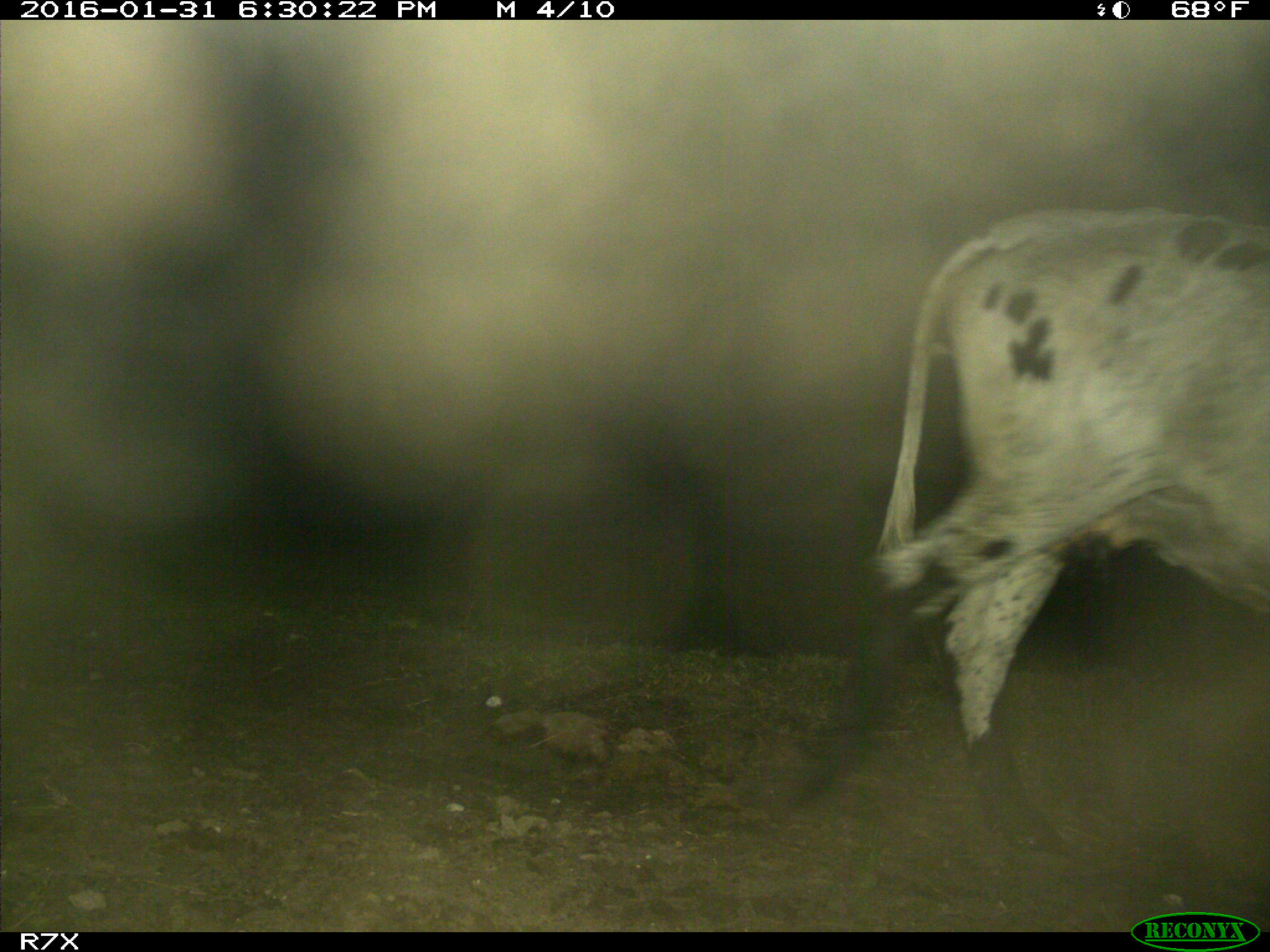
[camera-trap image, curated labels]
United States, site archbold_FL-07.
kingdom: Animalia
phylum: Chordata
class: Mammalia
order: Artiodactyla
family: Bovidae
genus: Bos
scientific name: Bos taurus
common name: domestic cow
Bos taurus (domestic cow).